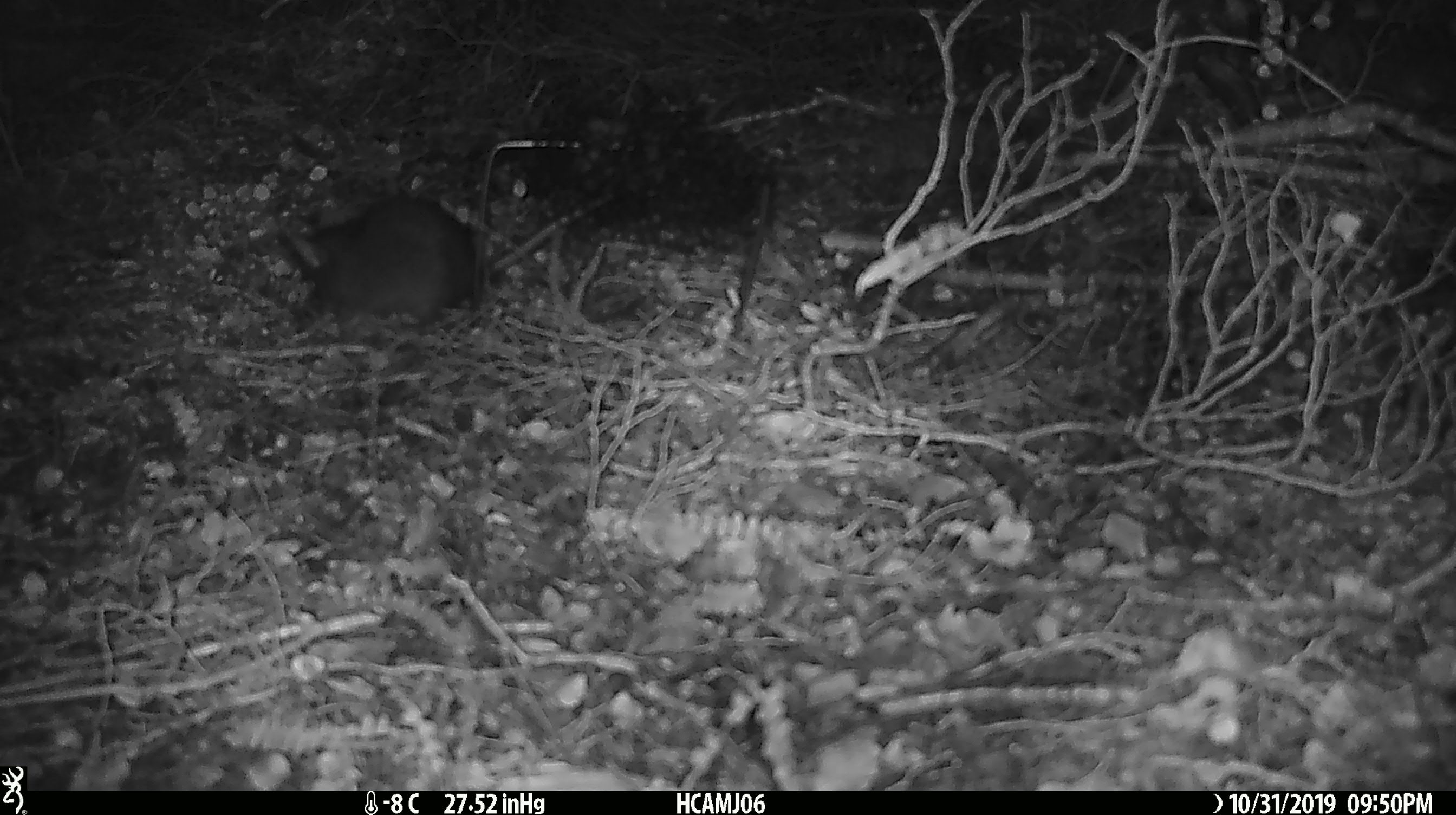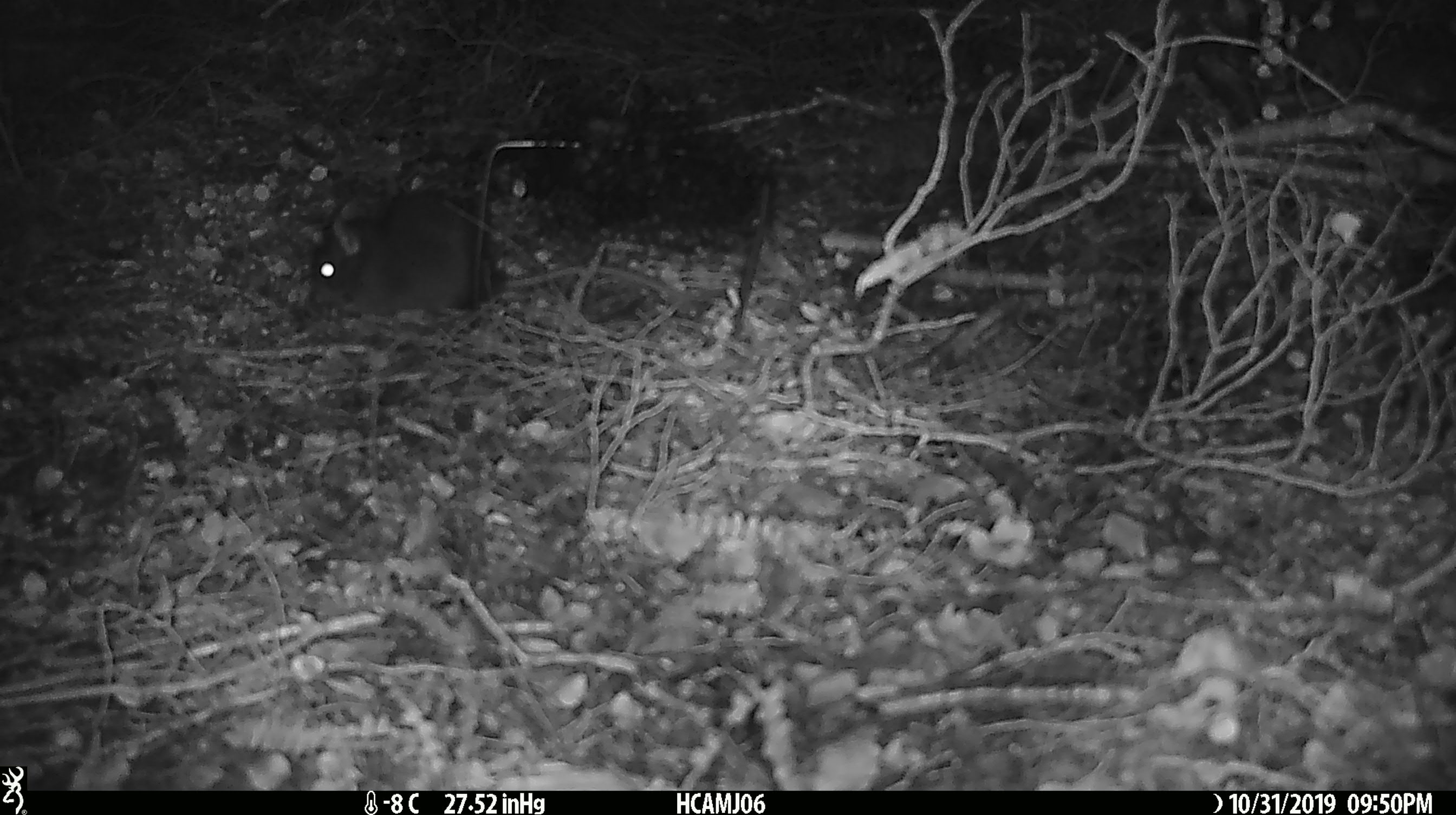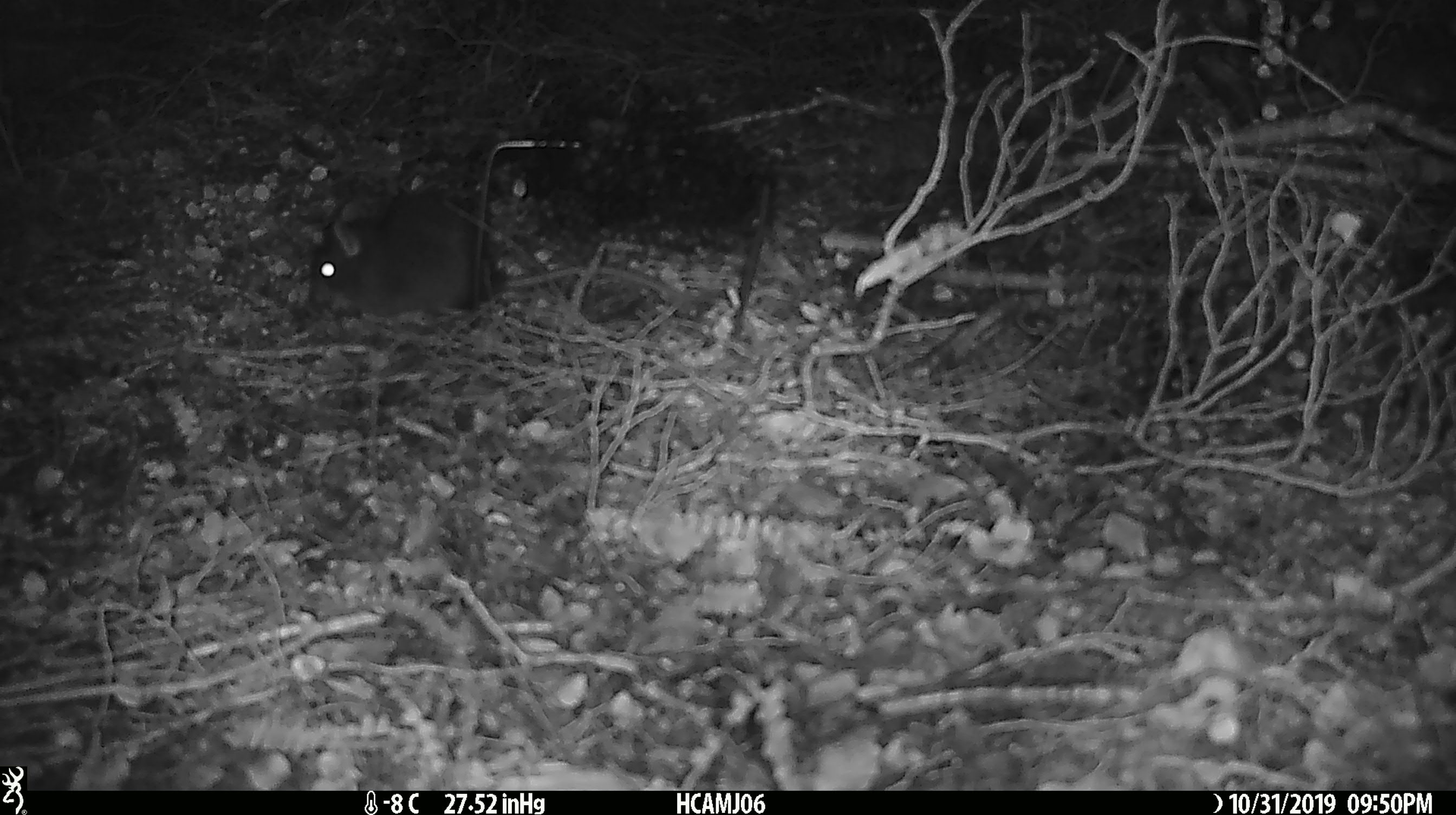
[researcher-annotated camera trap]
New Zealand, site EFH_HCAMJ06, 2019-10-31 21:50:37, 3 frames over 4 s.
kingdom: Animalia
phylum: Chordata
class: Mammalia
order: Rodentia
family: Muridae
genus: Rattus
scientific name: Rattus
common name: rat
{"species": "rat (Rattus)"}